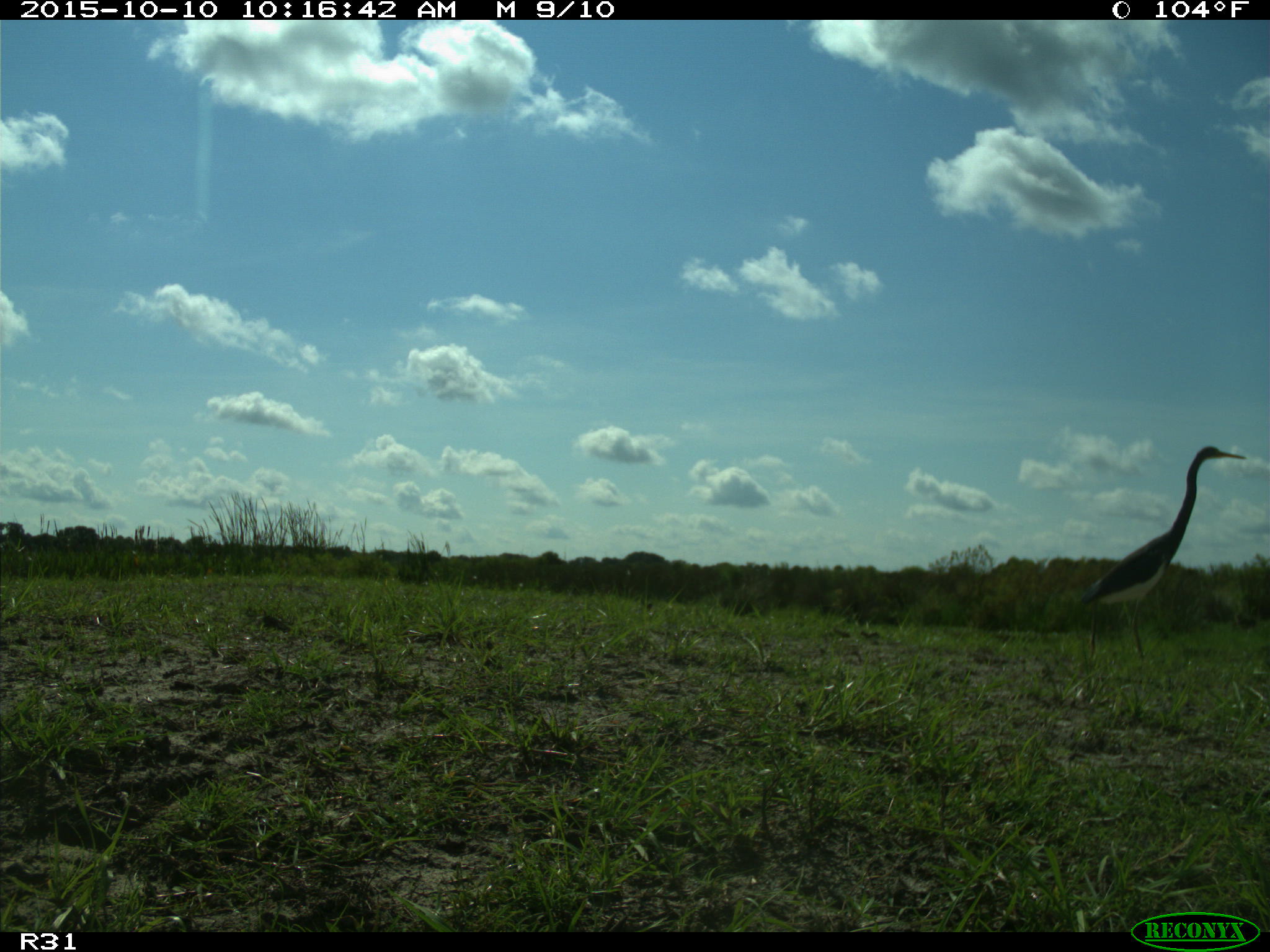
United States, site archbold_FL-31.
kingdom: Animalia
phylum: Chordata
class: Aves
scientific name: Aves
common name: birds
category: unidentified bird